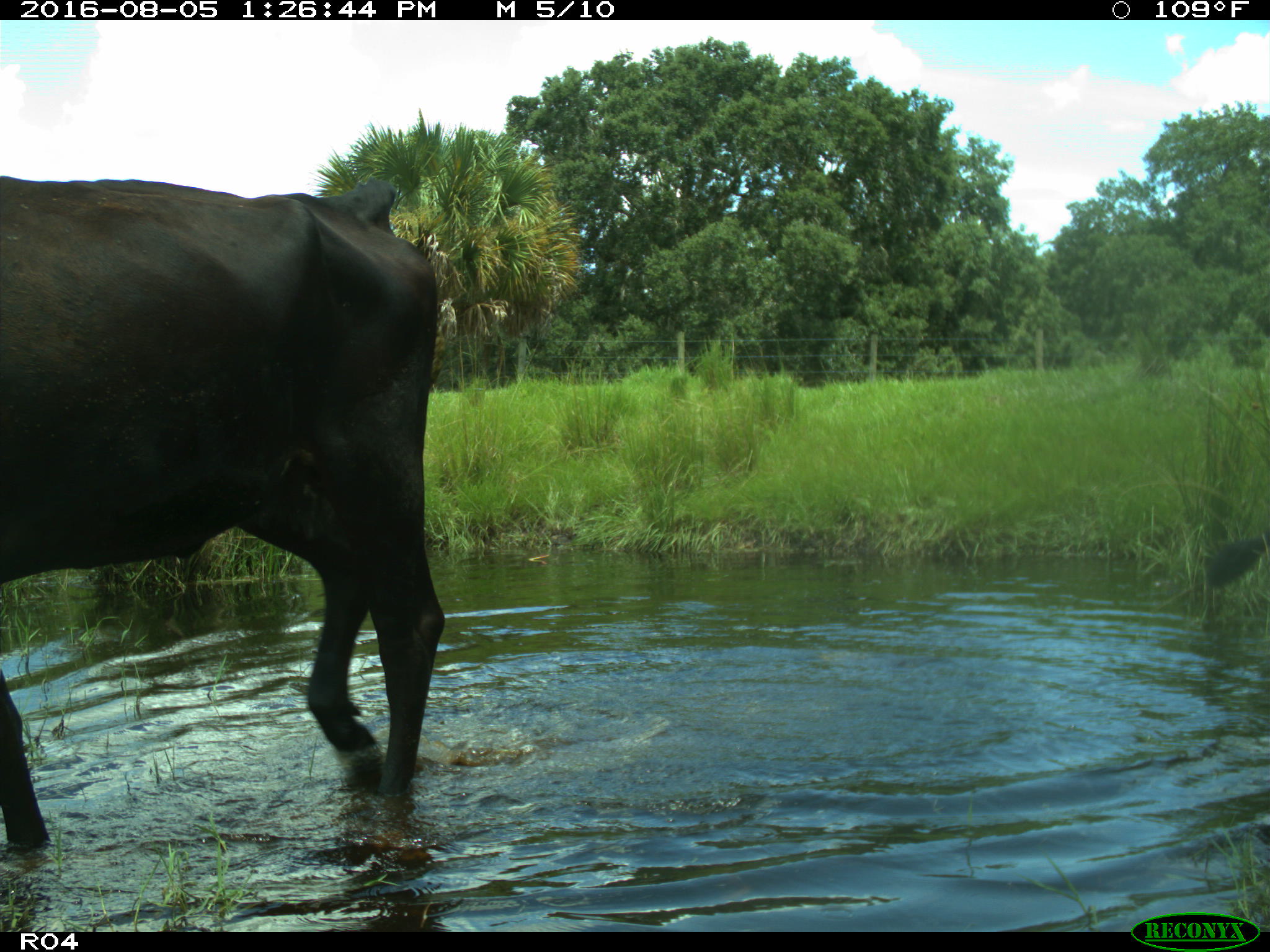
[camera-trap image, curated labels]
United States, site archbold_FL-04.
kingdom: Animalia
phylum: Chordata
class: Mammalia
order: Artiodactyla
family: Bovidae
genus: Bos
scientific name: Bos taurus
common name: domestic cow